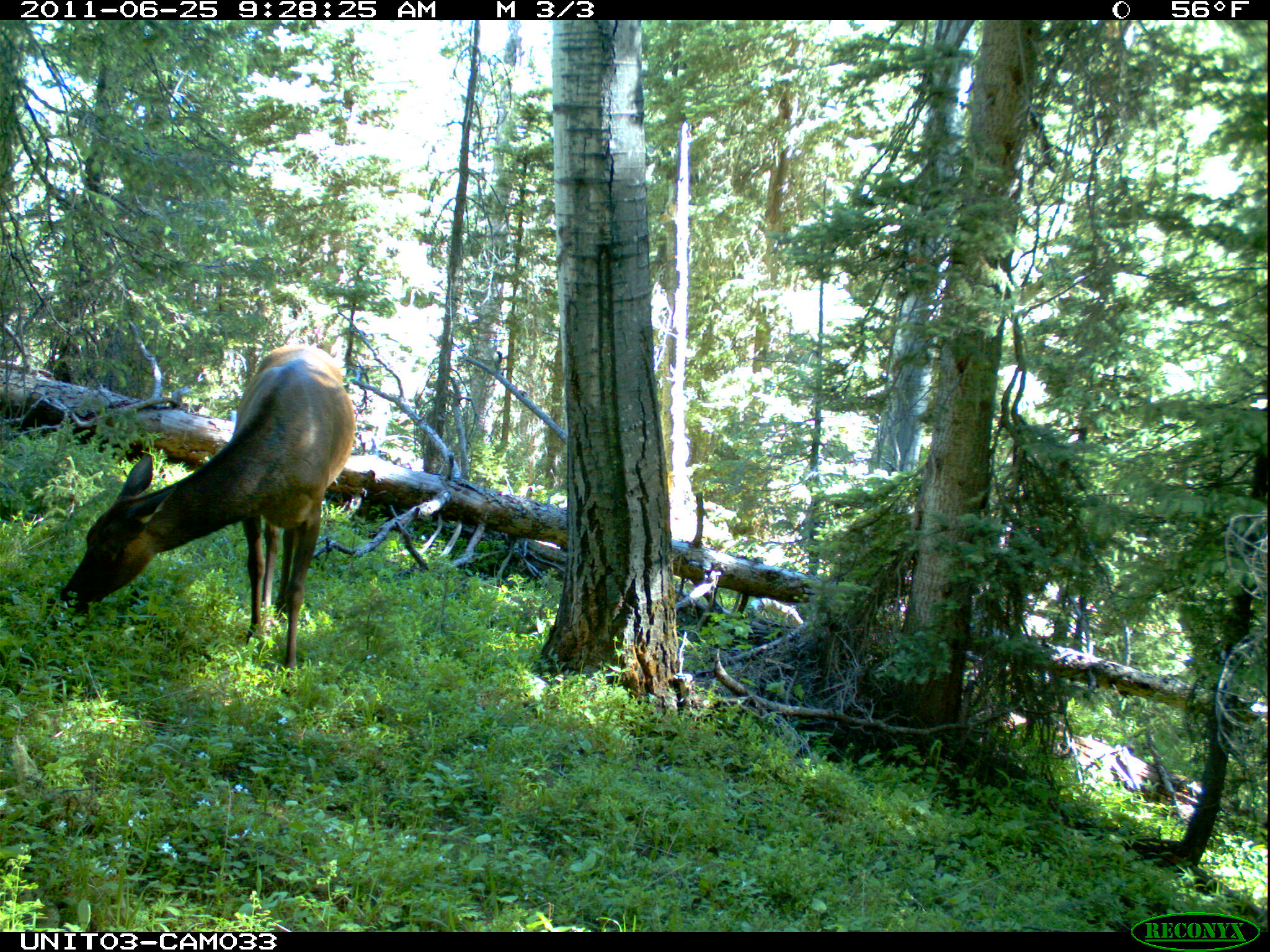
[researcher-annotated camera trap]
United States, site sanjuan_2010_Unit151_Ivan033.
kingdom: Animalia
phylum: Chordata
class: Mammalia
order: Artiodactyla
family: Cervidae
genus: Cervus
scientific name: Cervus elaphus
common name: red deer